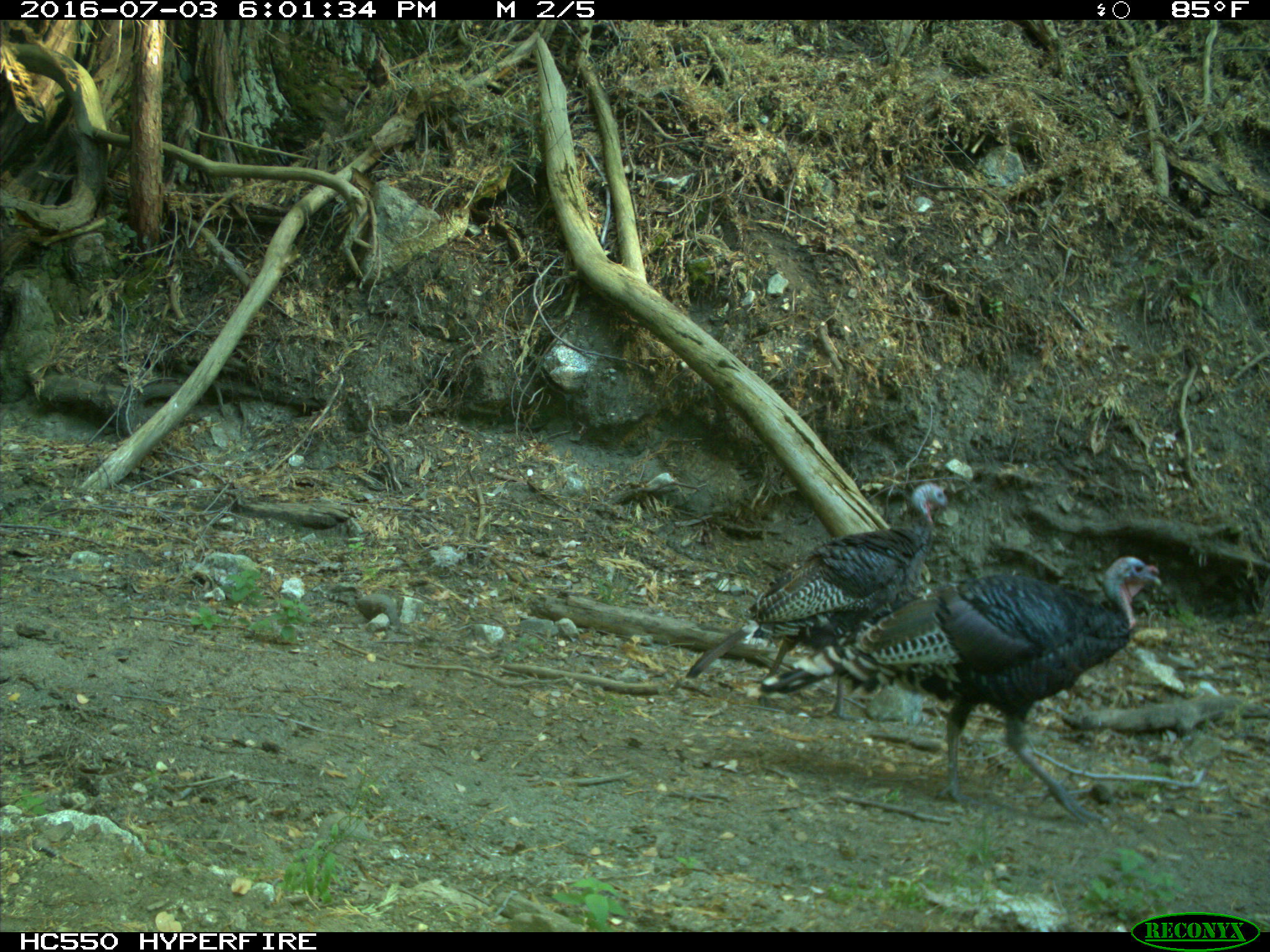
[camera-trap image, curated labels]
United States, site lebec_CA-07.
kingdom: Animalia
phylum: Chordata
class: Aves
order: Galliformes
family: Phasianidae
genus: Meleagris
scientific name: Meleagris gallopavo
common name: wild turkey